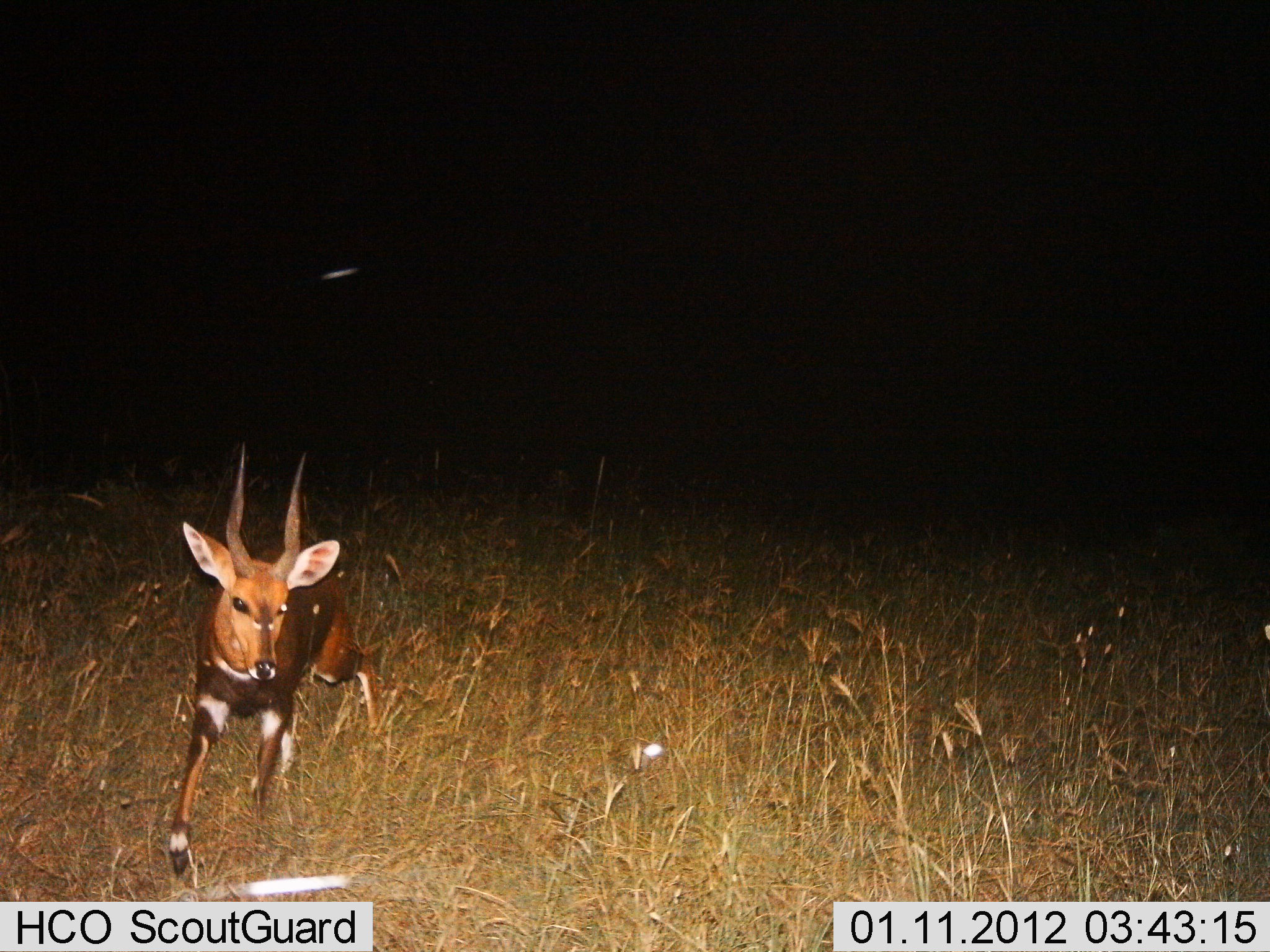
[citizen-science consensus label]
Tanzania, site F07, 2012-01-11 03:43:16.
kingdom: Animalia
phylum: Chordata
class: Mammalia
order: Artiodactyla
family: Bovidae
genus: Tragelaphus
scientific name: Tragelaphus scriptus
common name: bushbuck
Bushbuck (Tragelaphus scriptus), count 1. Behavior (volunteer vote fractions): standing 9%, resting 0%, moving 91%, interacting 0%. Young present (vote fraction): 17%. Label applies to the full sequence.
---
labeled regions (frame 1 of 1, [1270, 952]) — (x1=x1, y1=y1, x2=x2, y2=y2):
animal: (x1=167, y1=441, x2=383, y2=875)